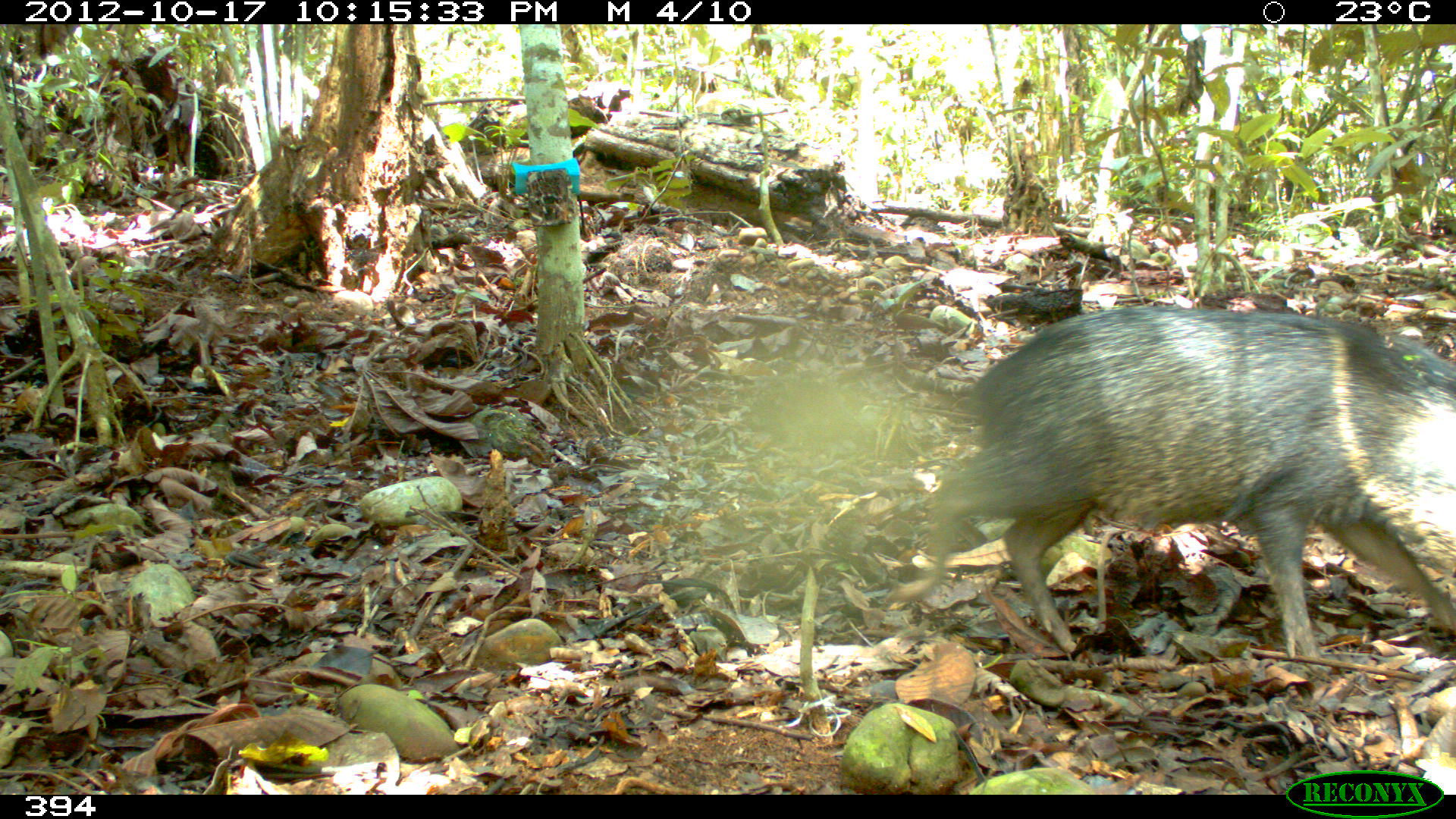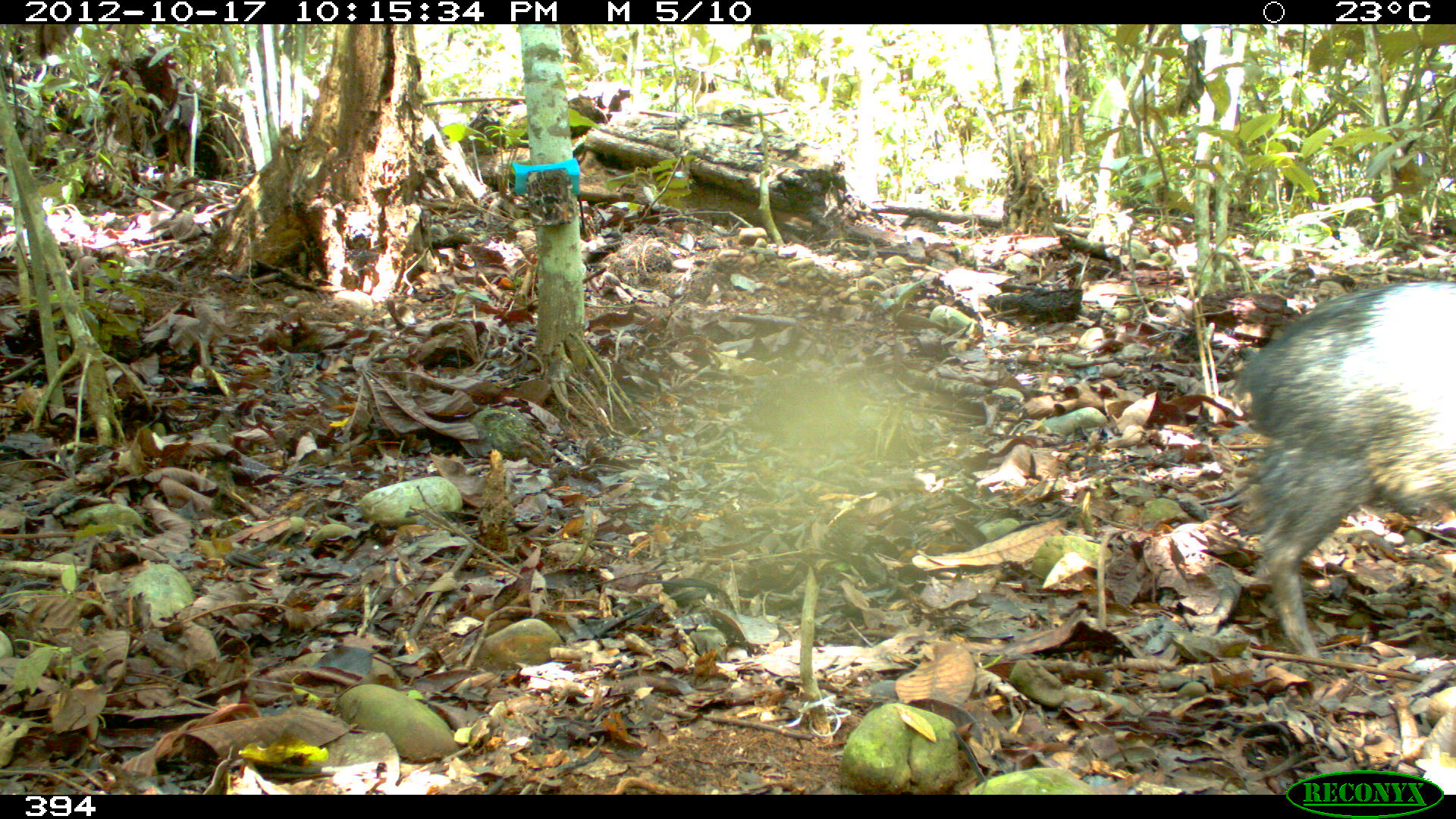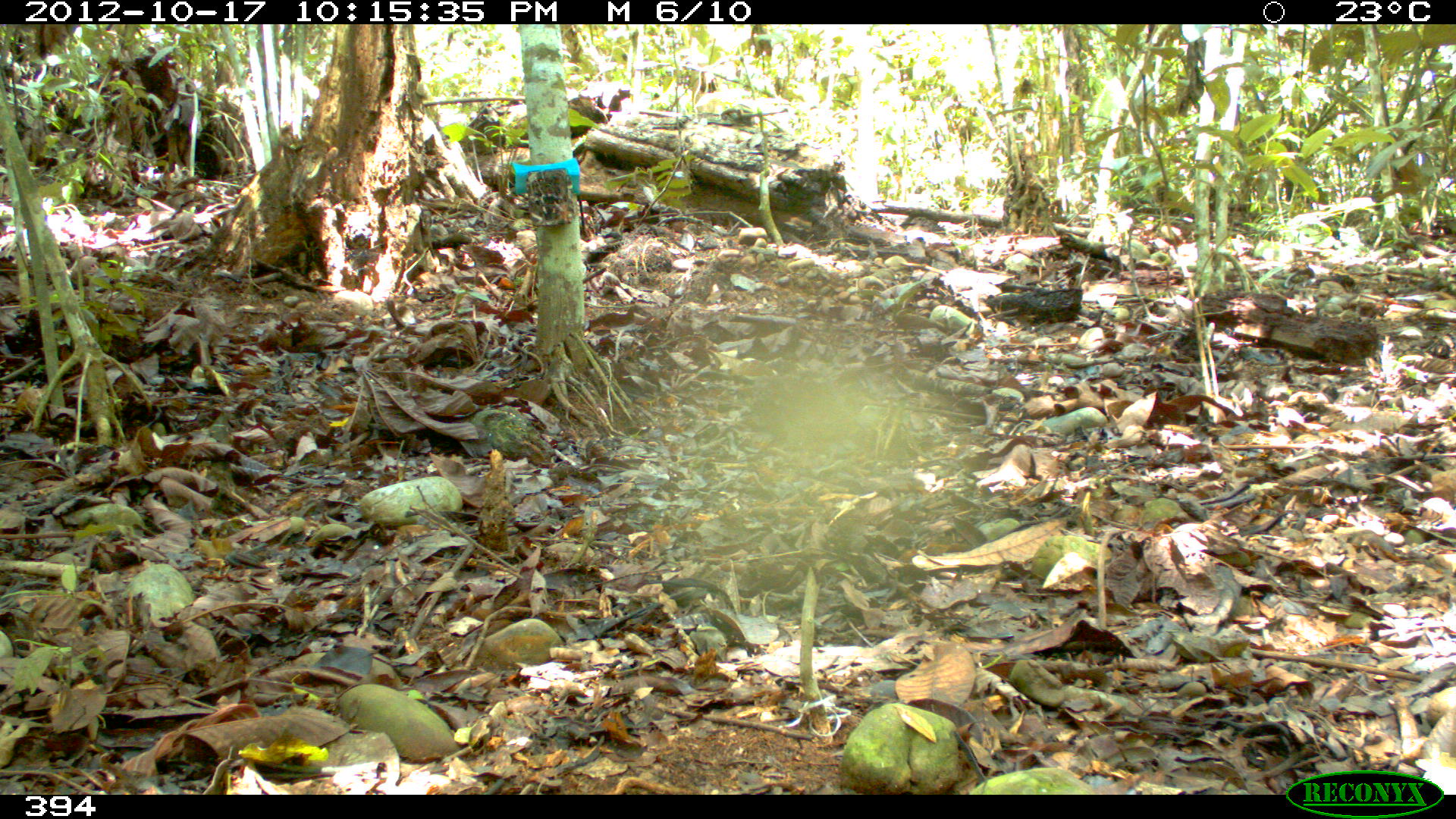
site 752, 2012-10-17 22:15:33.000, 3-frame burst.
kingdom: Animalia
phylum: Chordata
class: Mammalia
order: Artiodactyla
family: Tayassuidae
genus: Pecari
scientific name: Pecari tajacu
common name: collared peccary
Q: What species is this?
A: Pecari tajacu (collared peccary).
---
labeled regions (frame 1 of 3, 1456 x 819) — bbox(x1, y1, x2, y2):
pecari tajacu: bbox(885, 305, 1456, 660)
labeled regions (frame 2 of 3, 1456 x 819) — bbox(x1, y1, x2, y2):
pecari tajacu: bbox(1232, 282, 1455, 672)